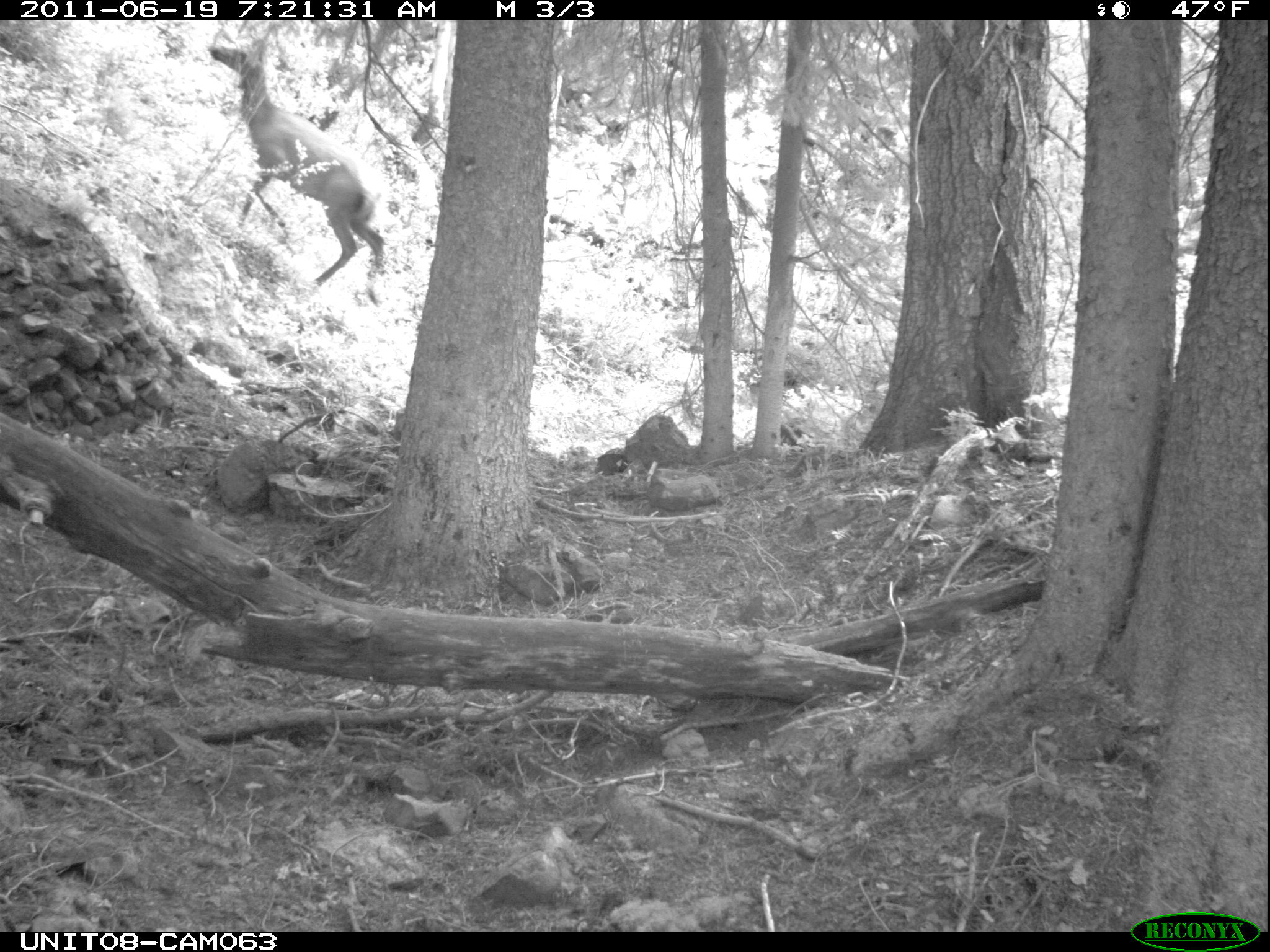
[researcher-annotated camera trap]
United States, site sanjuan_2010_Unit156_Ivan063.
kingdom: Animalia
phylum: Chordata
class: Mammalia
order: Artiodactyla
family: Cervidae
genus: Cervus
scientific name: Cervus elaphus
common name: red deer